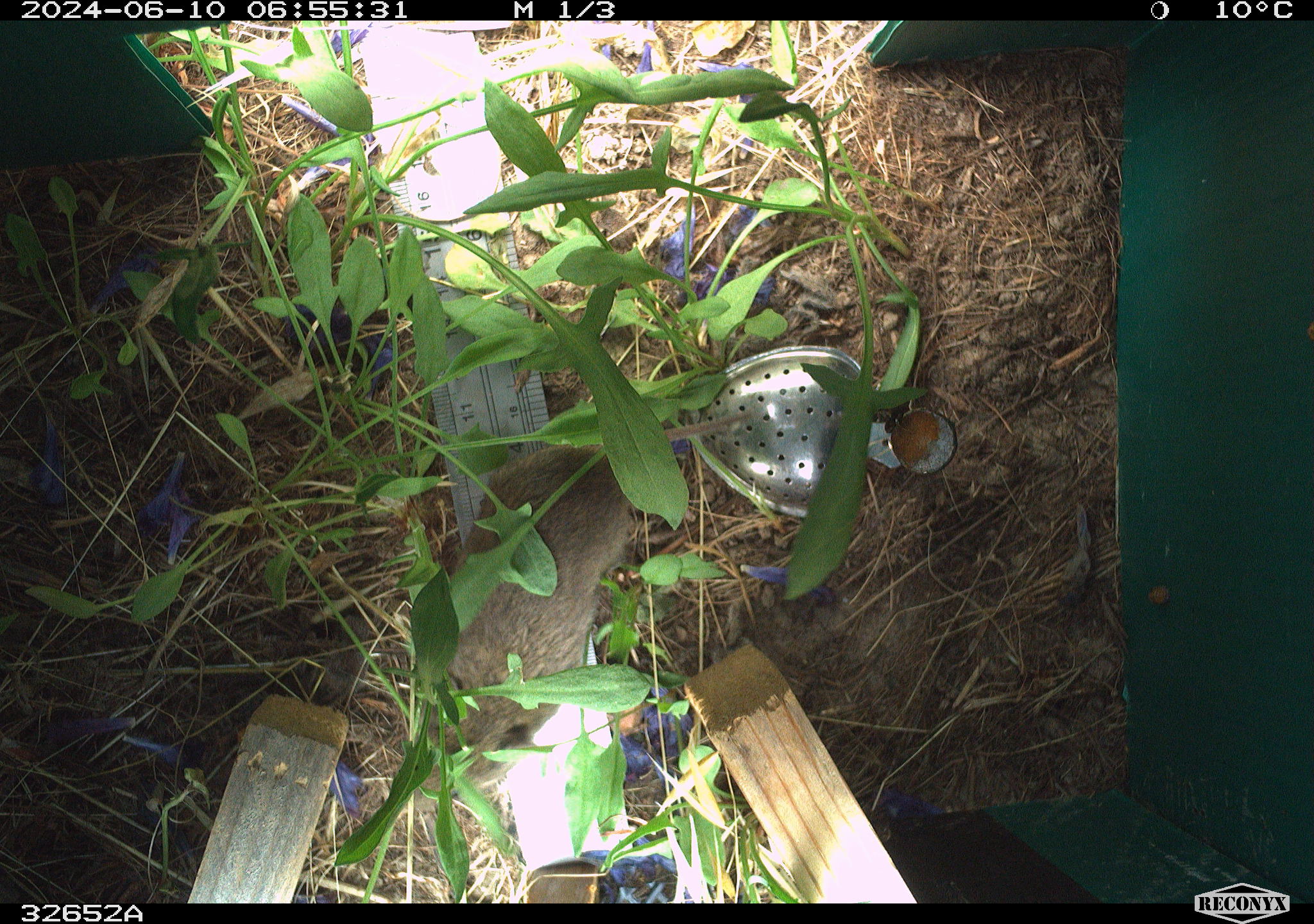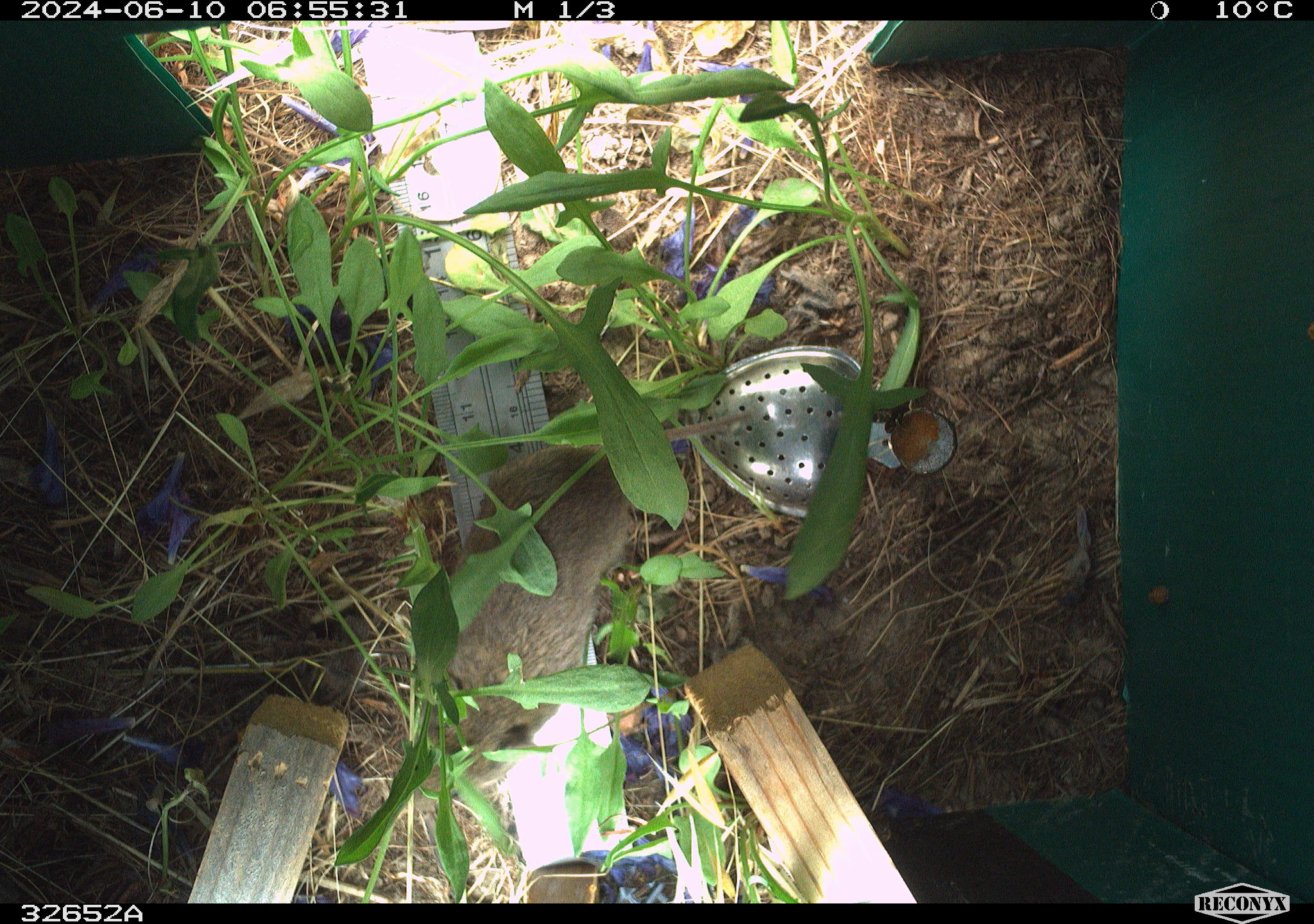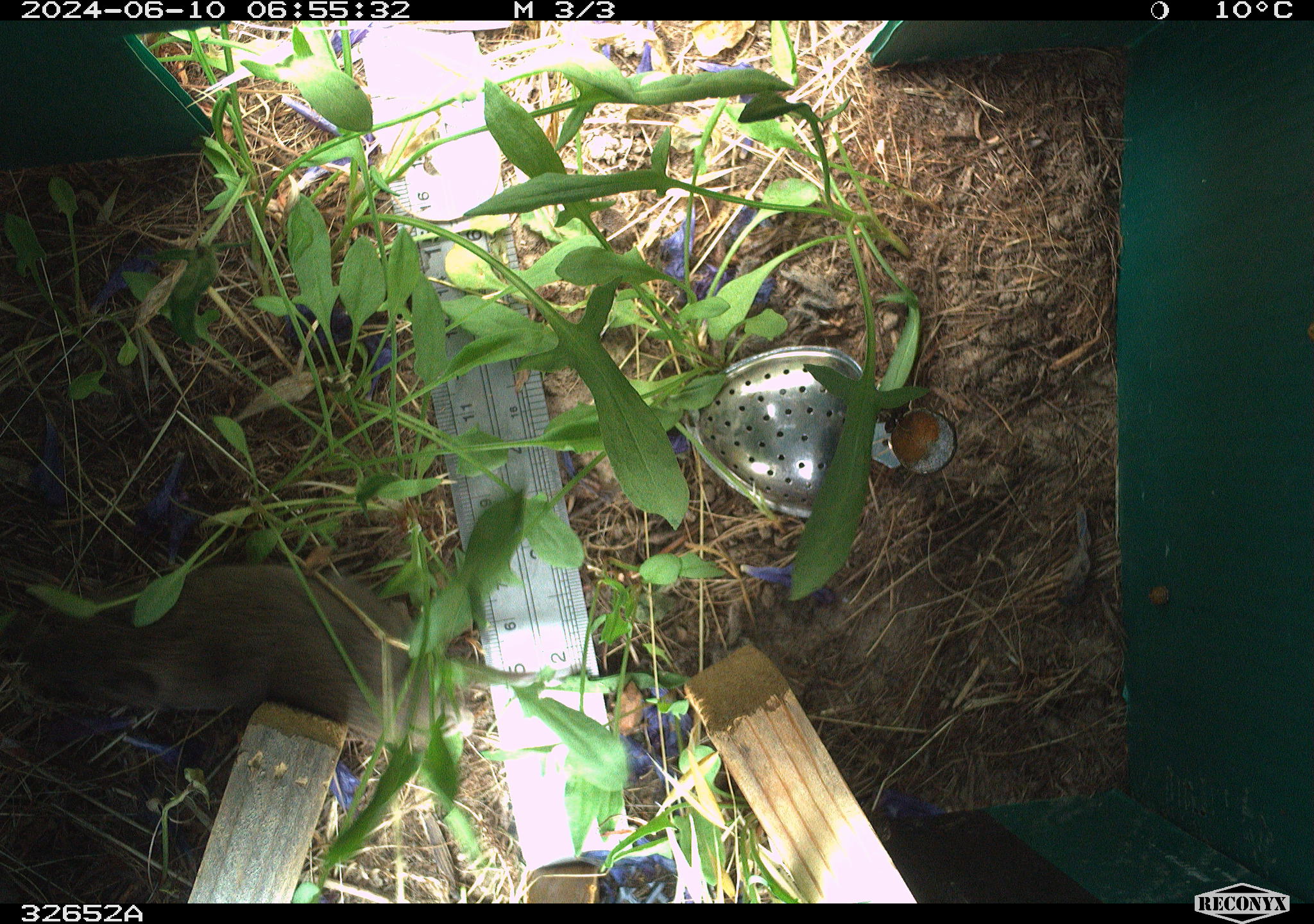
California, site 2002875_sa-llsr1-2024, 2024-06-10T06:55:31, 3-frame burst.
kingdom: Animalia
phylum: Chordata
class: Mammalia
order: Rodentia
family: Cricetidae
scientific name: Arvicolinae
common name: voles, lemmings, and muskrats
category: arvicolinae subfamily